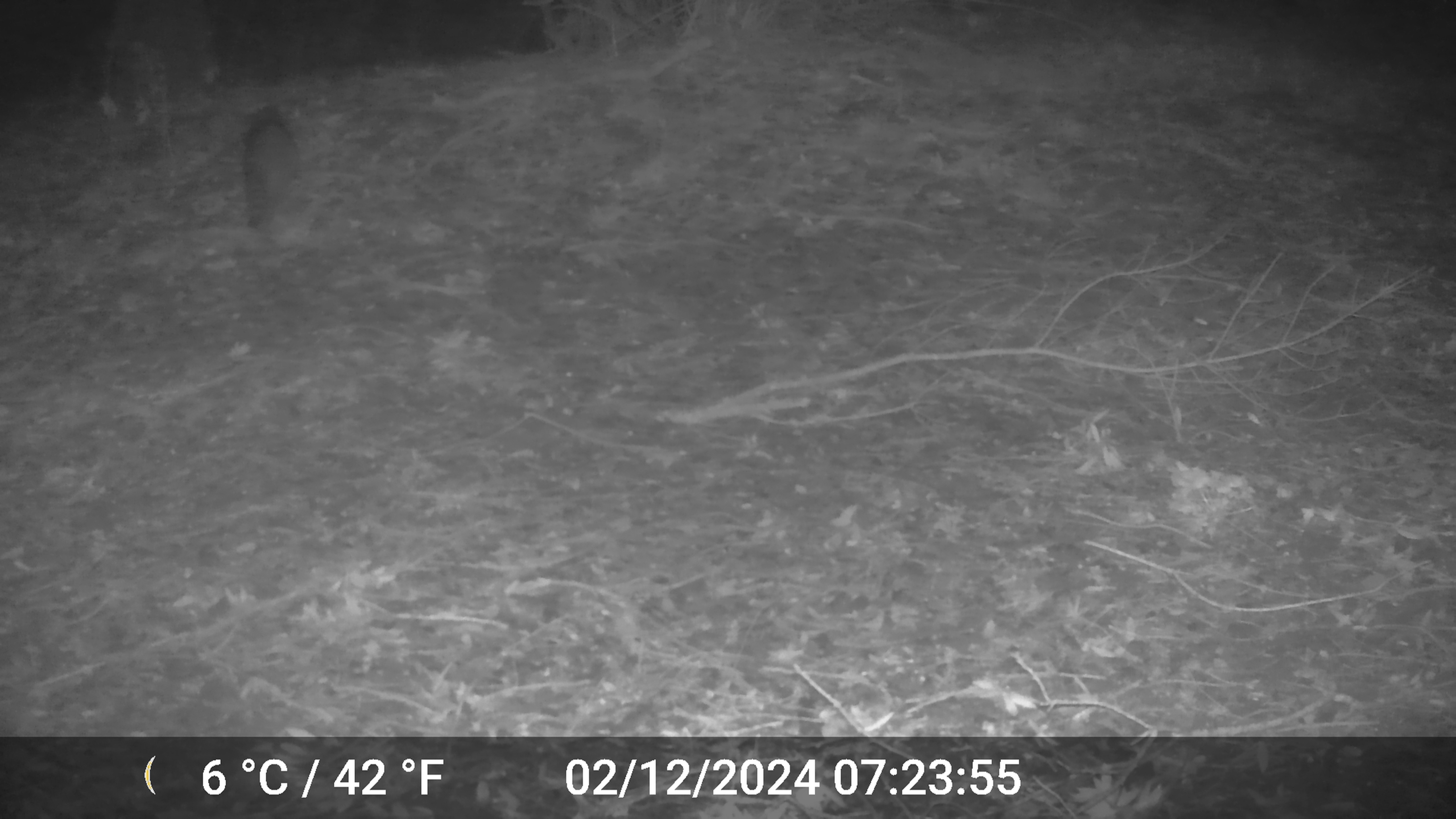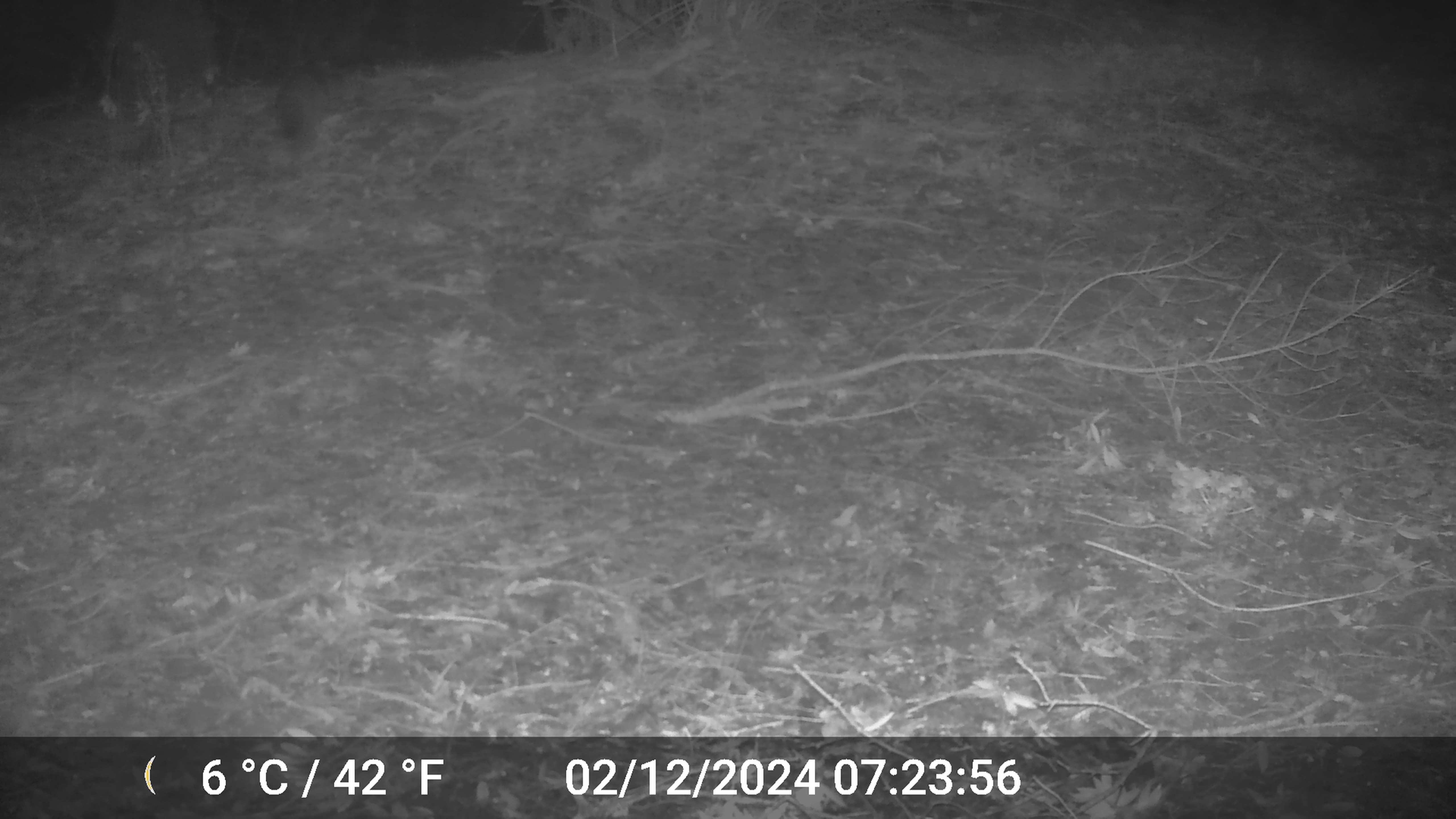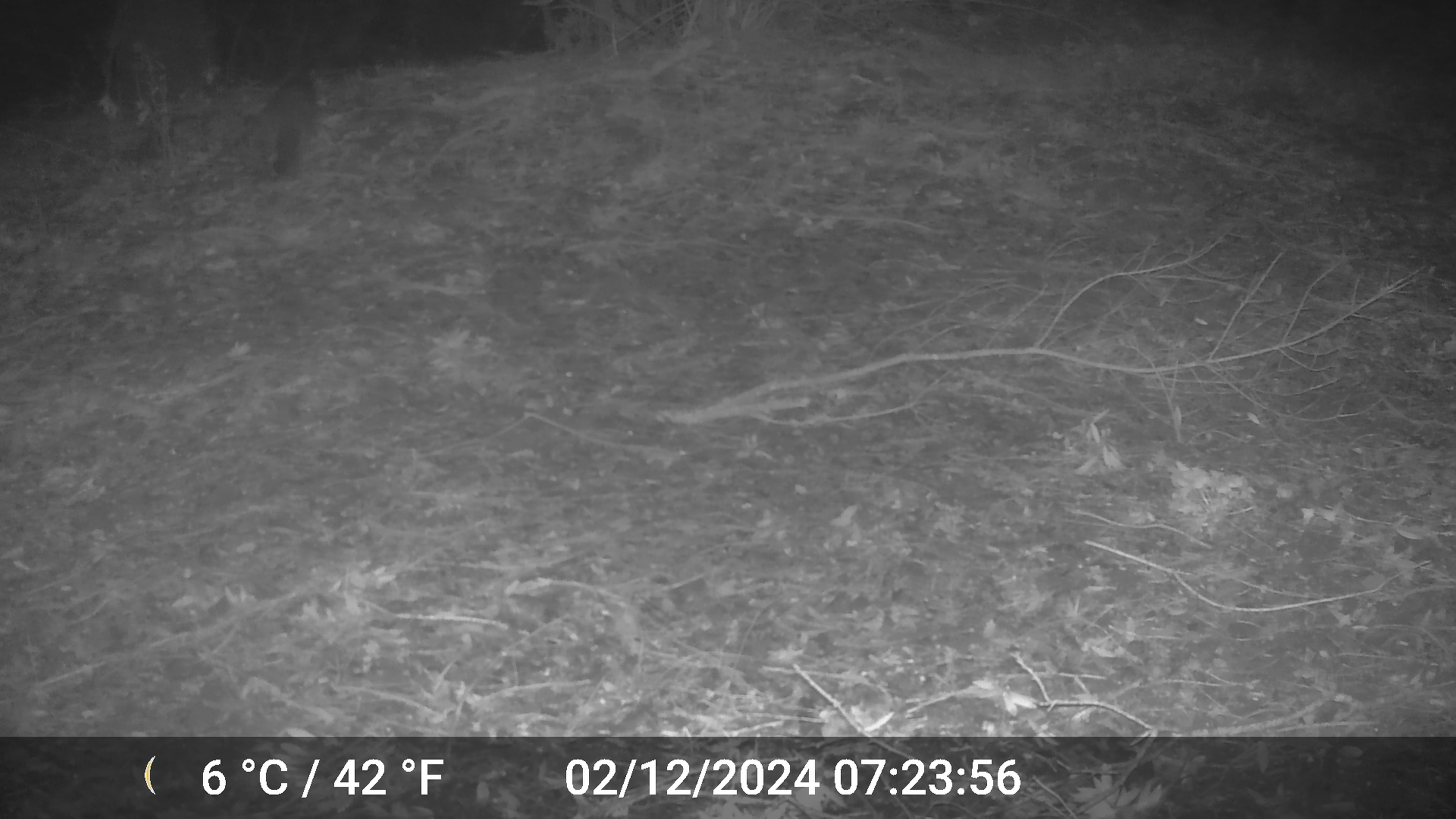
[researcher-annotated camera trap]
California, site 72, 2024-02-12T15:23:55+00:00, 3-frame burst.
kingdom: Animalia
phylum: Chordata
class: Mammalia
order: Carnivora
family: Procyonidae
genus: Procyon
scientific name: Procyon lotor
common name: raccoon